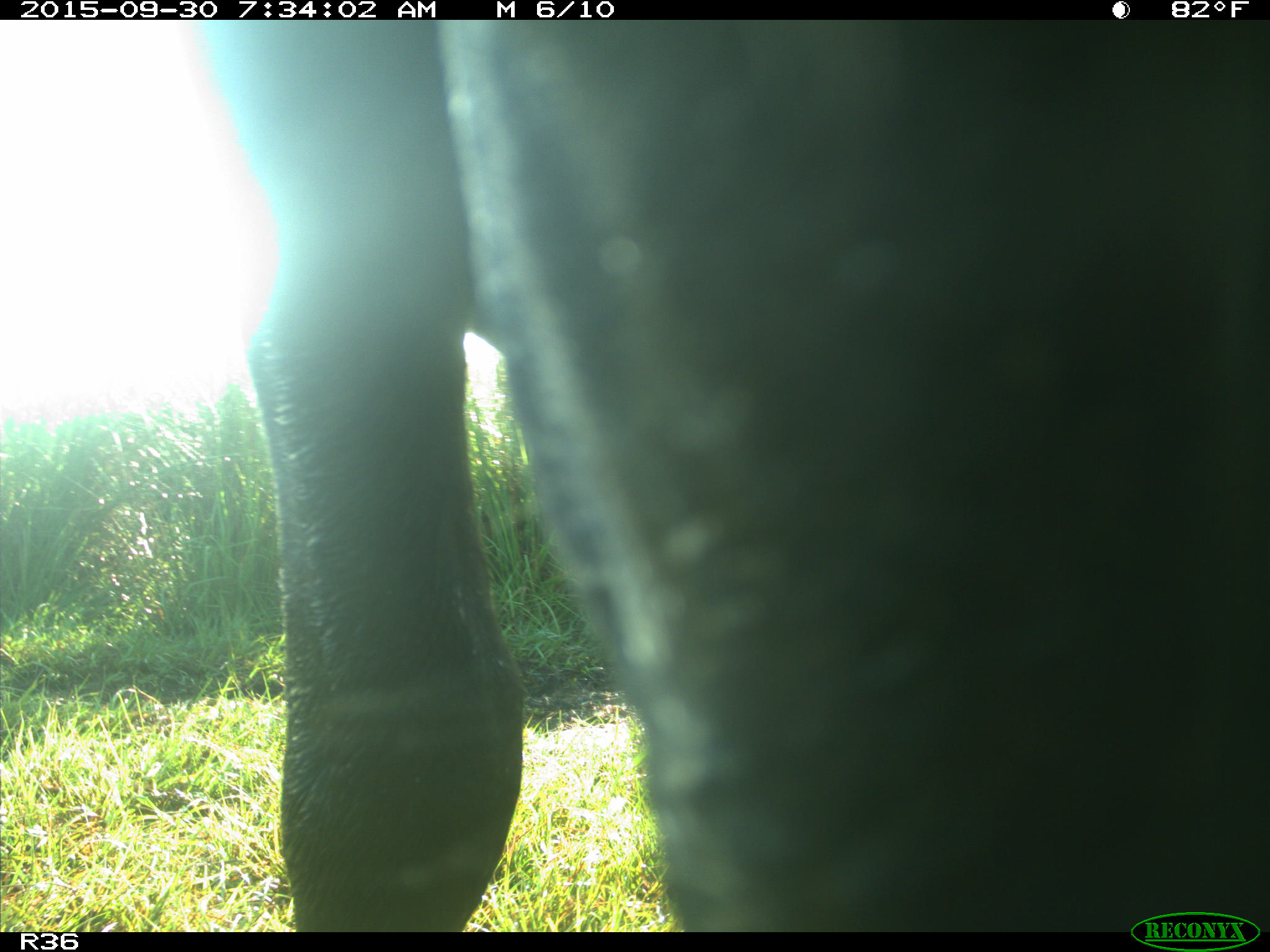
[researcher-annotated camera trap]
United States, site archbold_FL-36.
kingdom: Animalia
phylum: Chordata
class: Mammalia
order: Artiodactyla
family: Bovidae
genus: Bos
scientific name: Bos taurus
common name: domestic cow